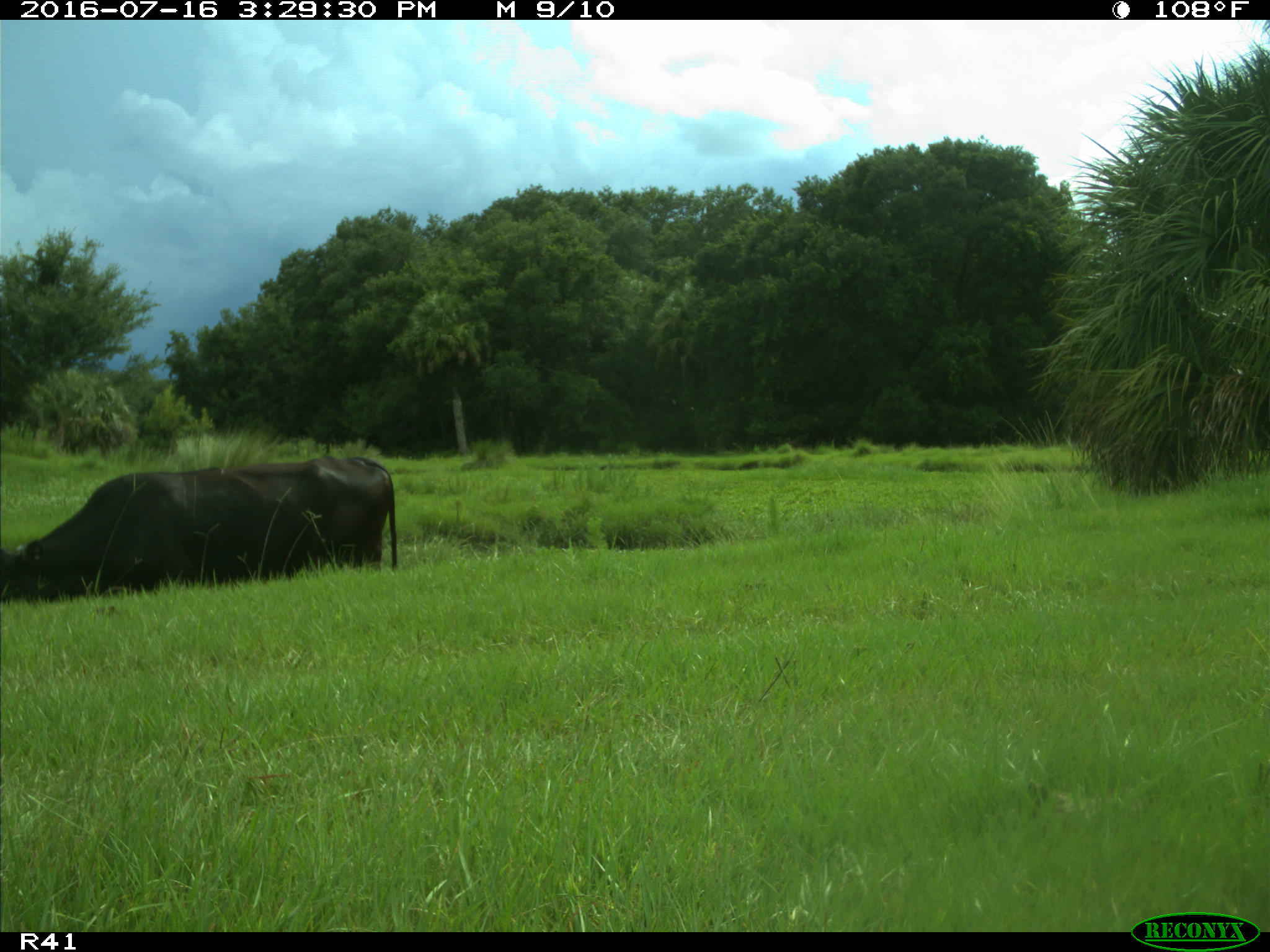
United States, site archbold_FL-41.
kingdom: Animalia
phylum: Chordata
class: Mammalia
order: Artiodactyla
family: Bovidae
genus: Bos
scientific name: Bos taurus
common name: domestic cow